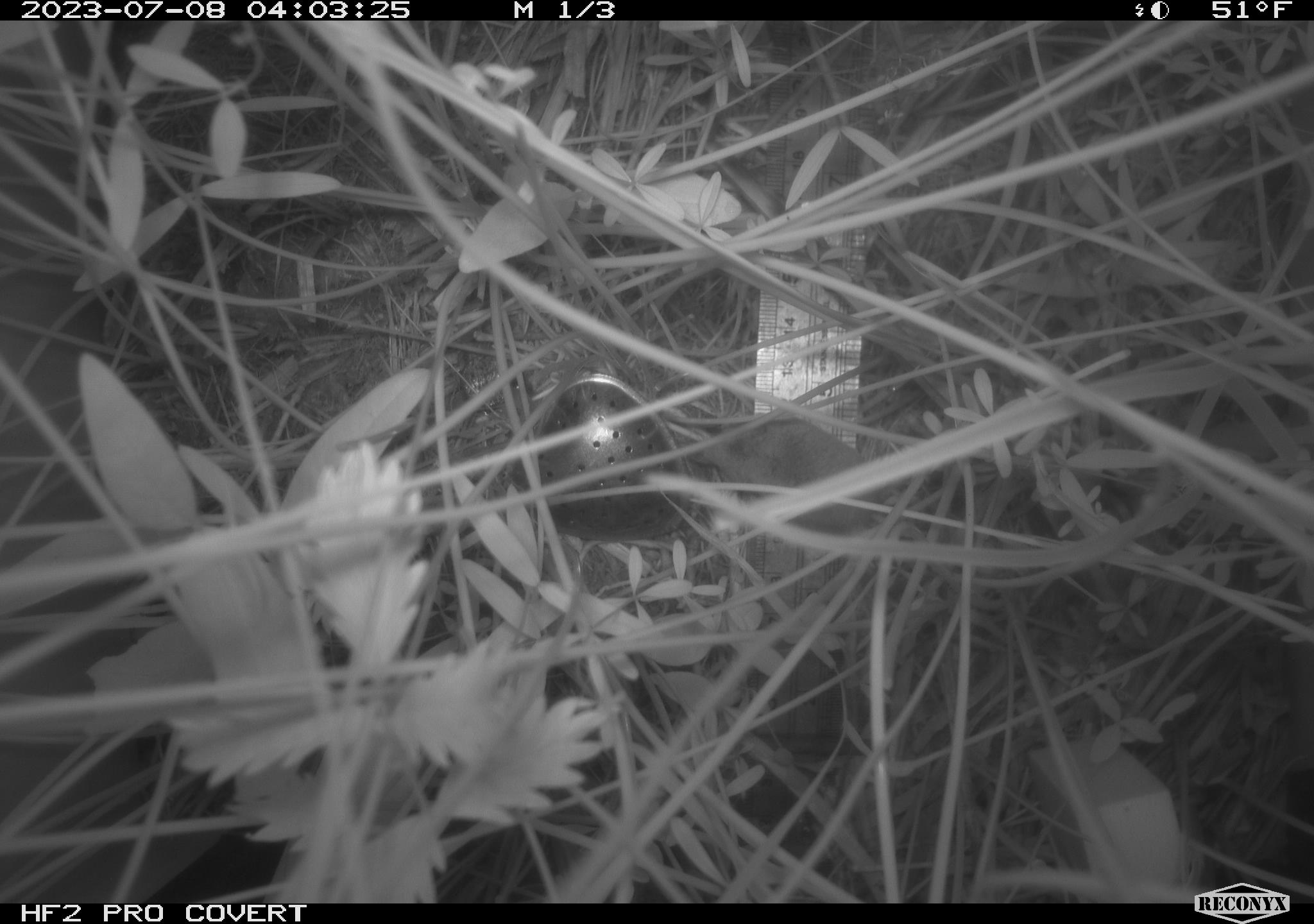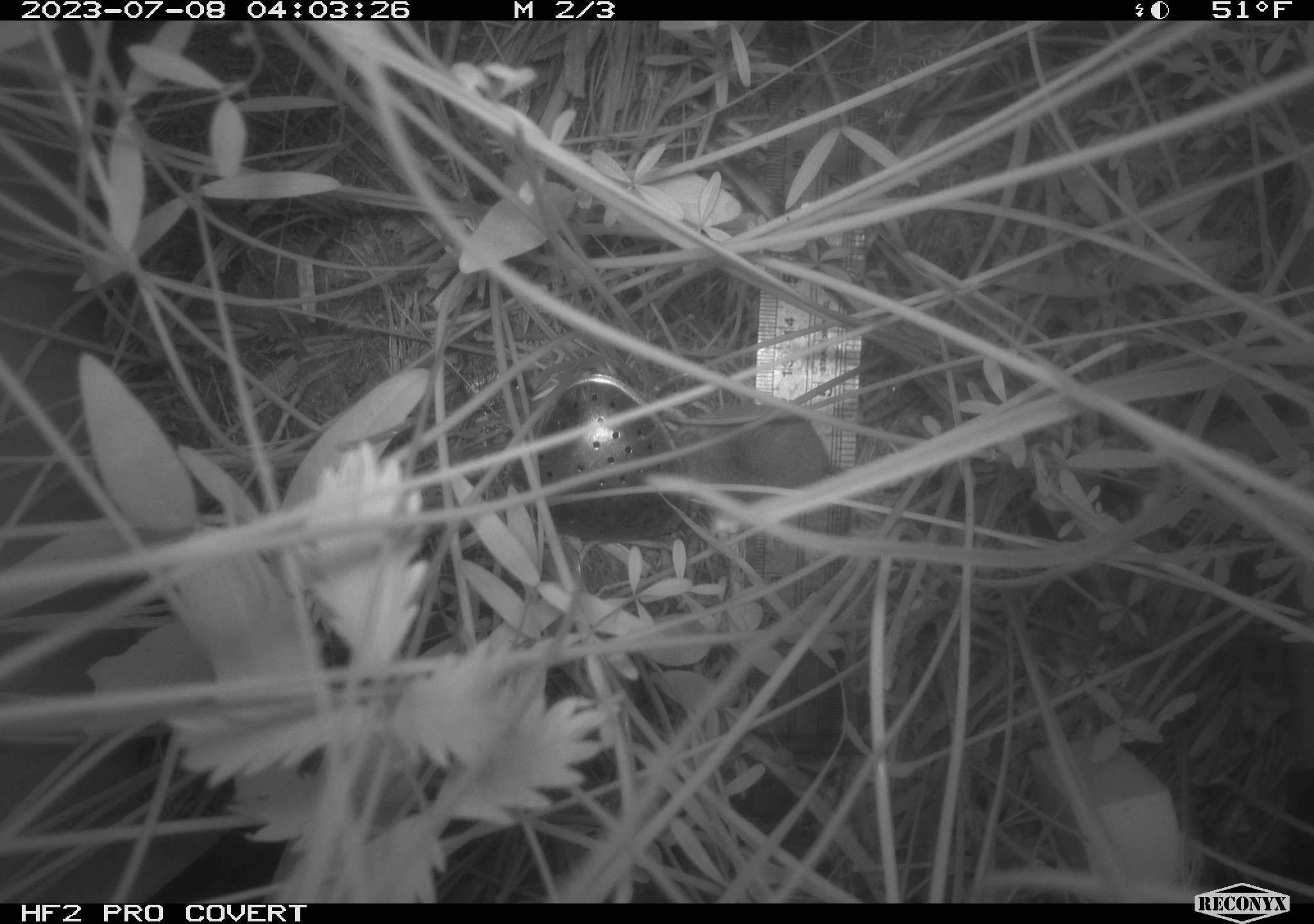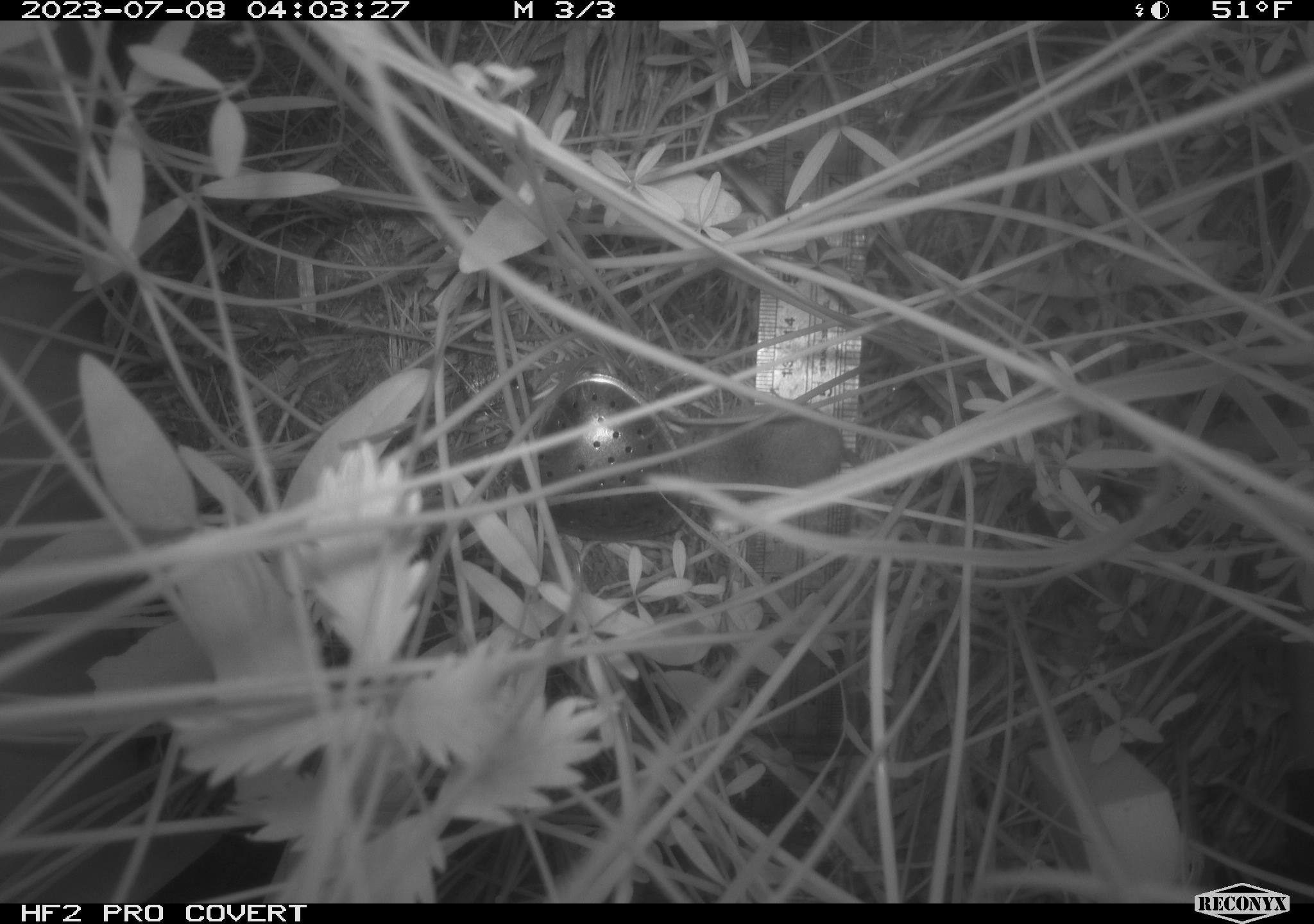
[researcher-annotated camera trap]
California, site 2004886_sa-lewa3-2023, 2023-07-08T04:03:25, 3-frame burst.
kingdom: Animalia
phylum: Chordata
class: Mammalia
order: Eulipotyphla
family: Soricidae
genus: Sorex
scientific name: Sorex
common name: long-tailed shrew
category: sorex species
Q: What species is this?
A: Sorex species (long-tailed shrew) (Sorex).